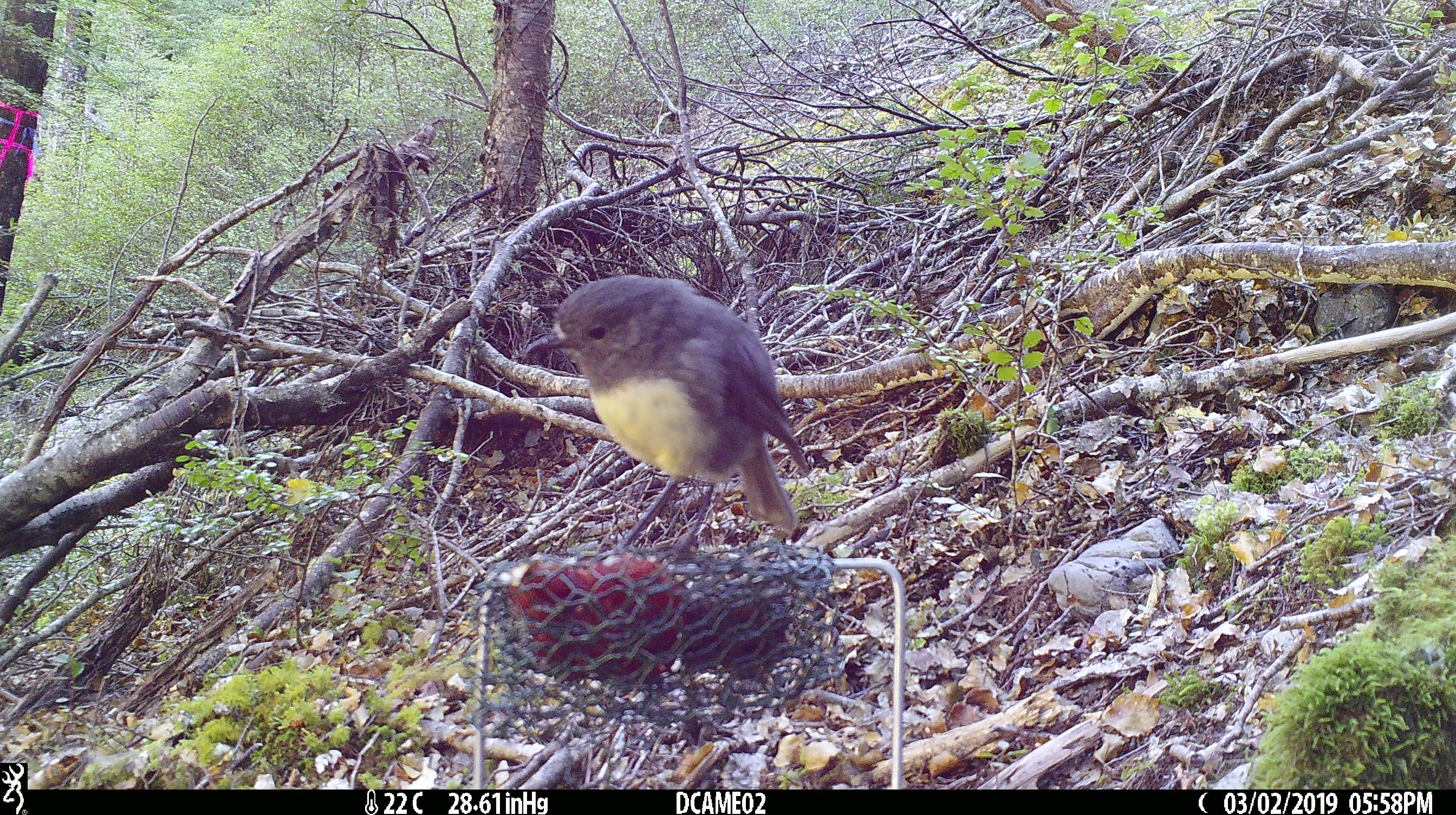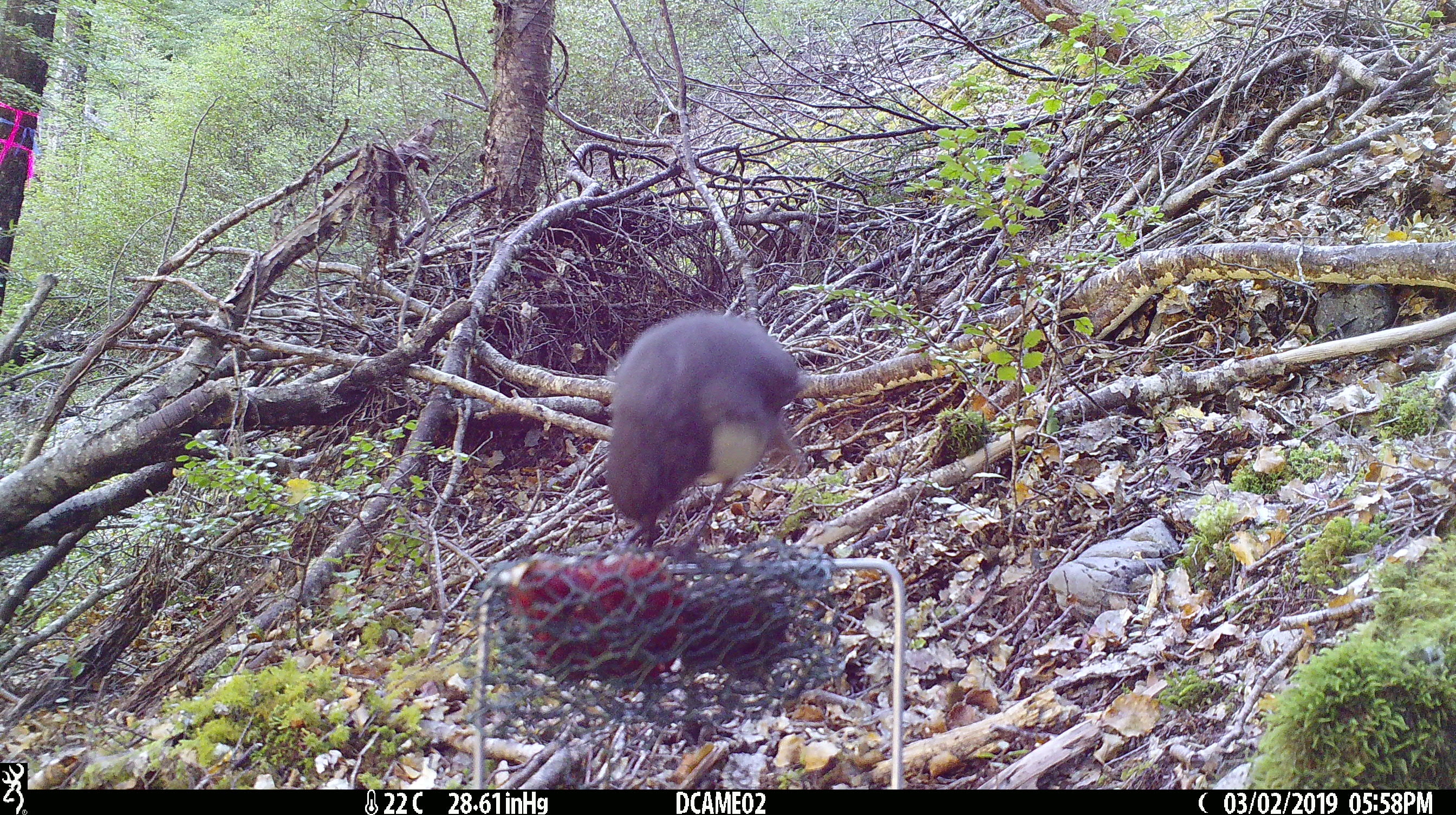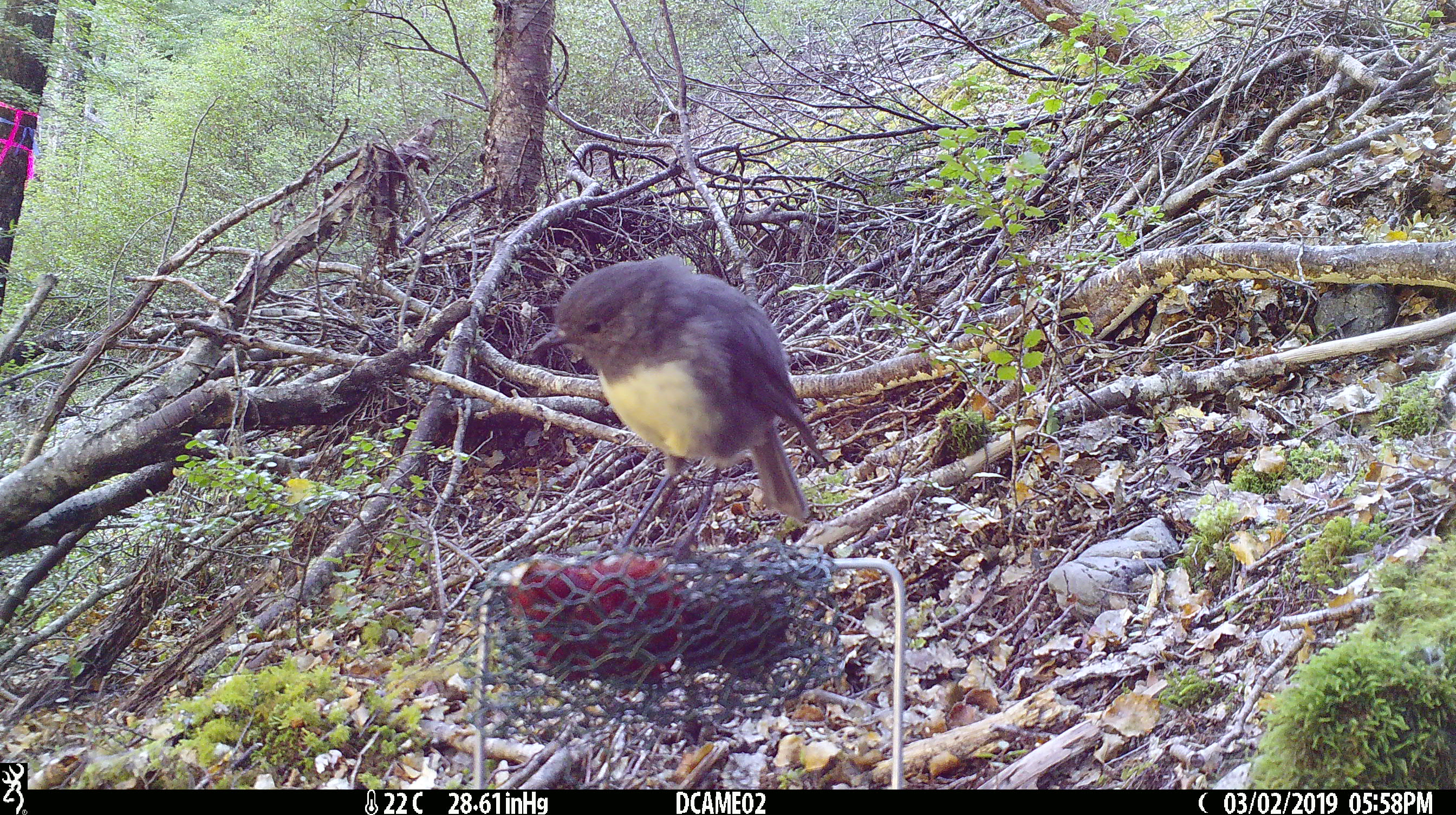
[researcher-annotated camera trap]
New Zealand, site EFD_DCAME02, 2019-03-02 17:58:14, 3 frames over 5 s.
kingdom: Animalia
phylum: Chordata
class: Aves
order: Passeriformes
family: Petroicidae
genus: Petroica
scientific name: Petroica australis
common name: new zealand robin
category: robin